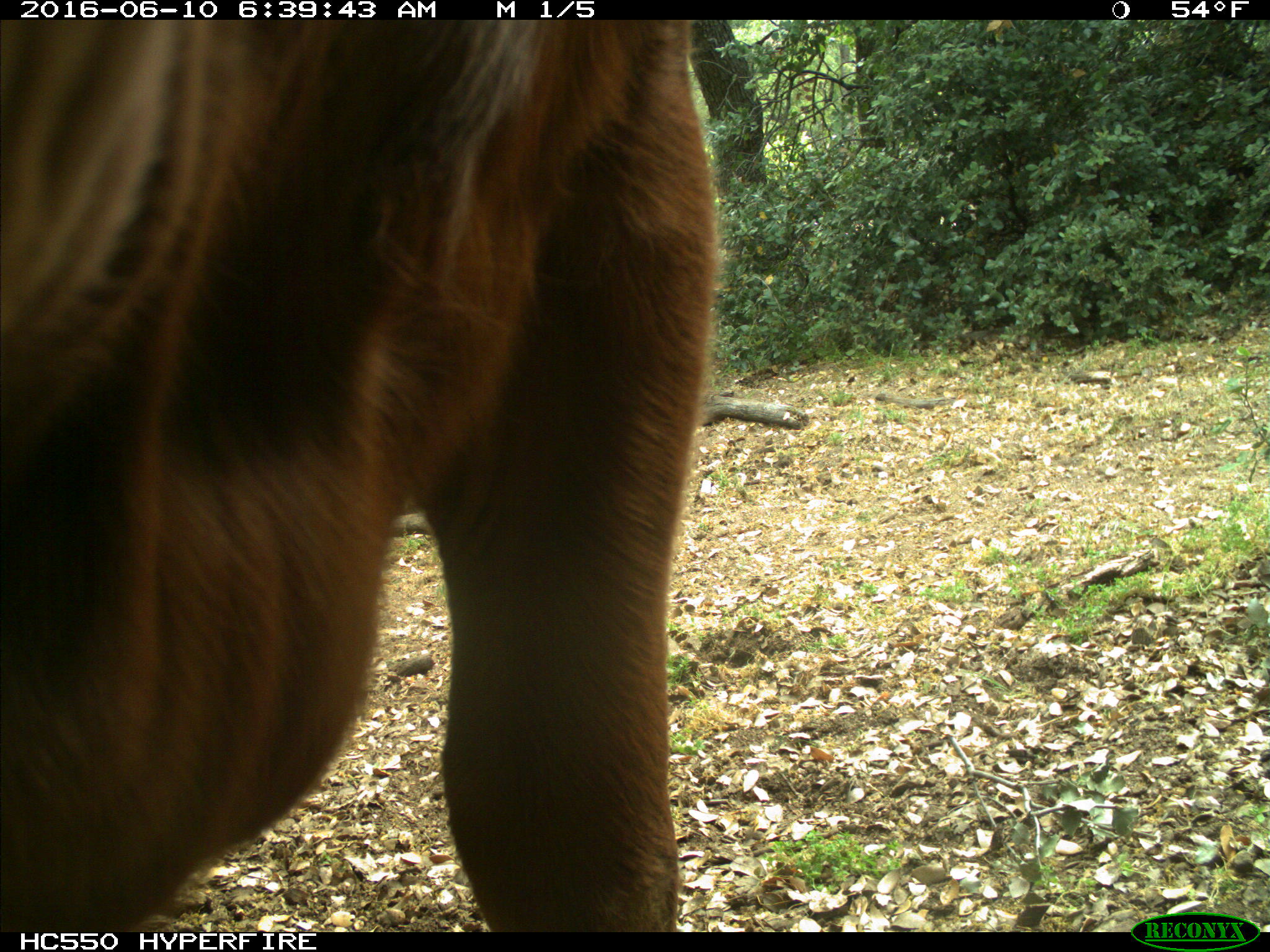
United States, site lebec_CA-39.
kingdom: Animalia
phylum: Chordata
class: Mammalia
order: Artiodactyla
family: Bovidae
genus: Bos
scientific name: Bos taurus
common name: domestic cow